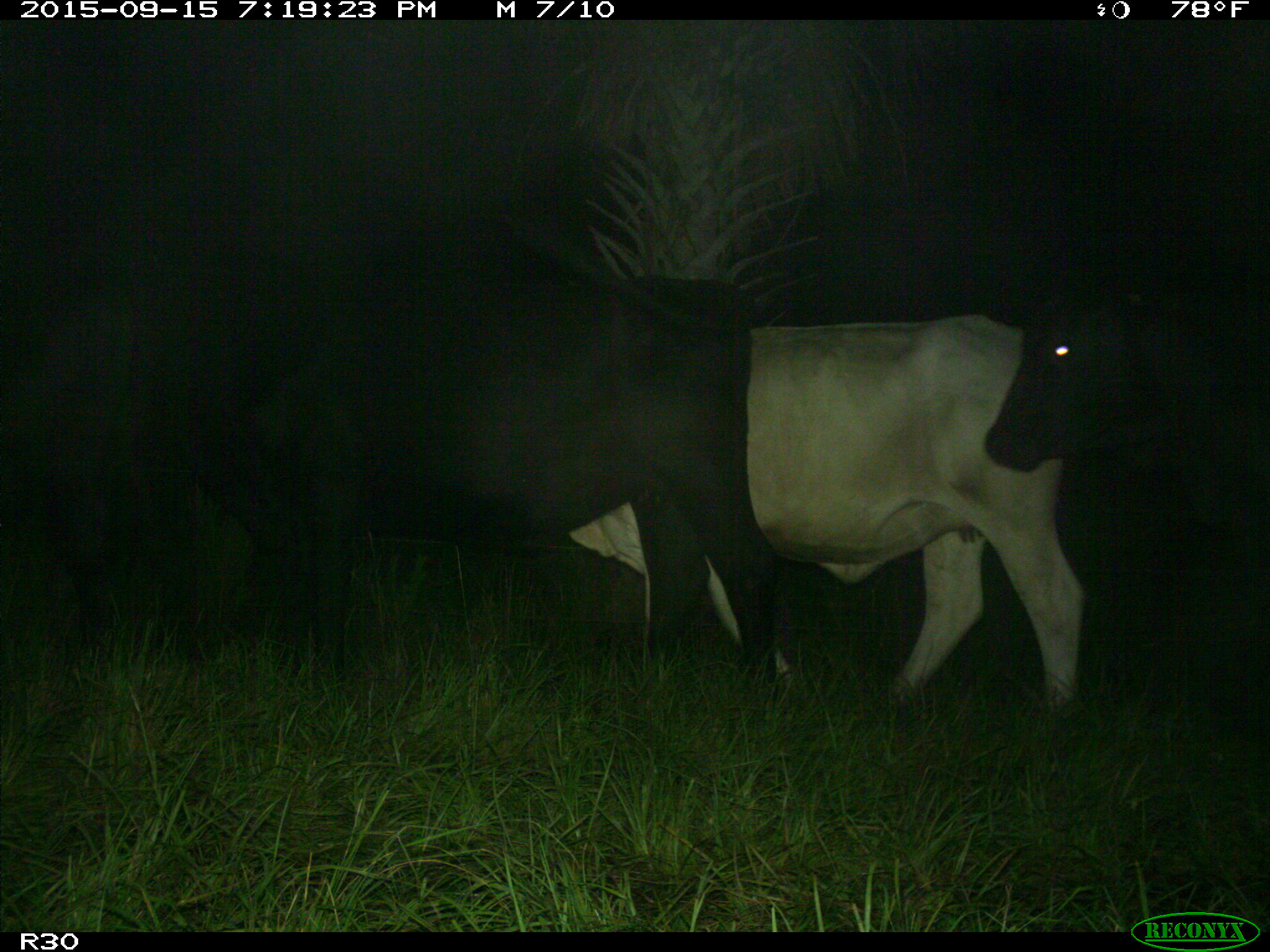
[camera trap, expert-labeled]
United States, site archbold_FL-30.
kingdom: Animalia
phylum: Chordata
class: Mammalia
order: Artiodactyla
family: Bovidae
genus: Bos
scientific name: Bos taurus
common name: domestic cow